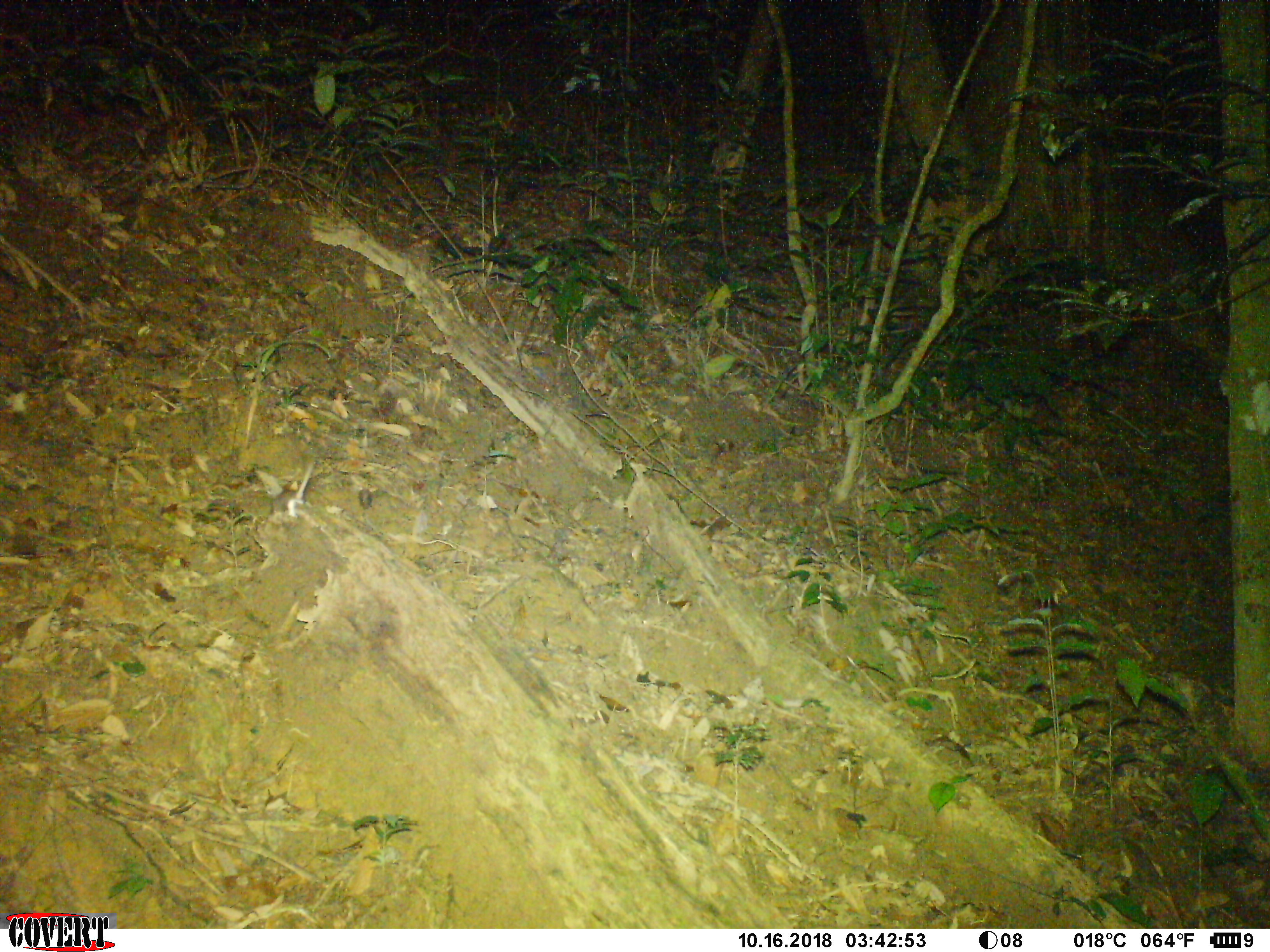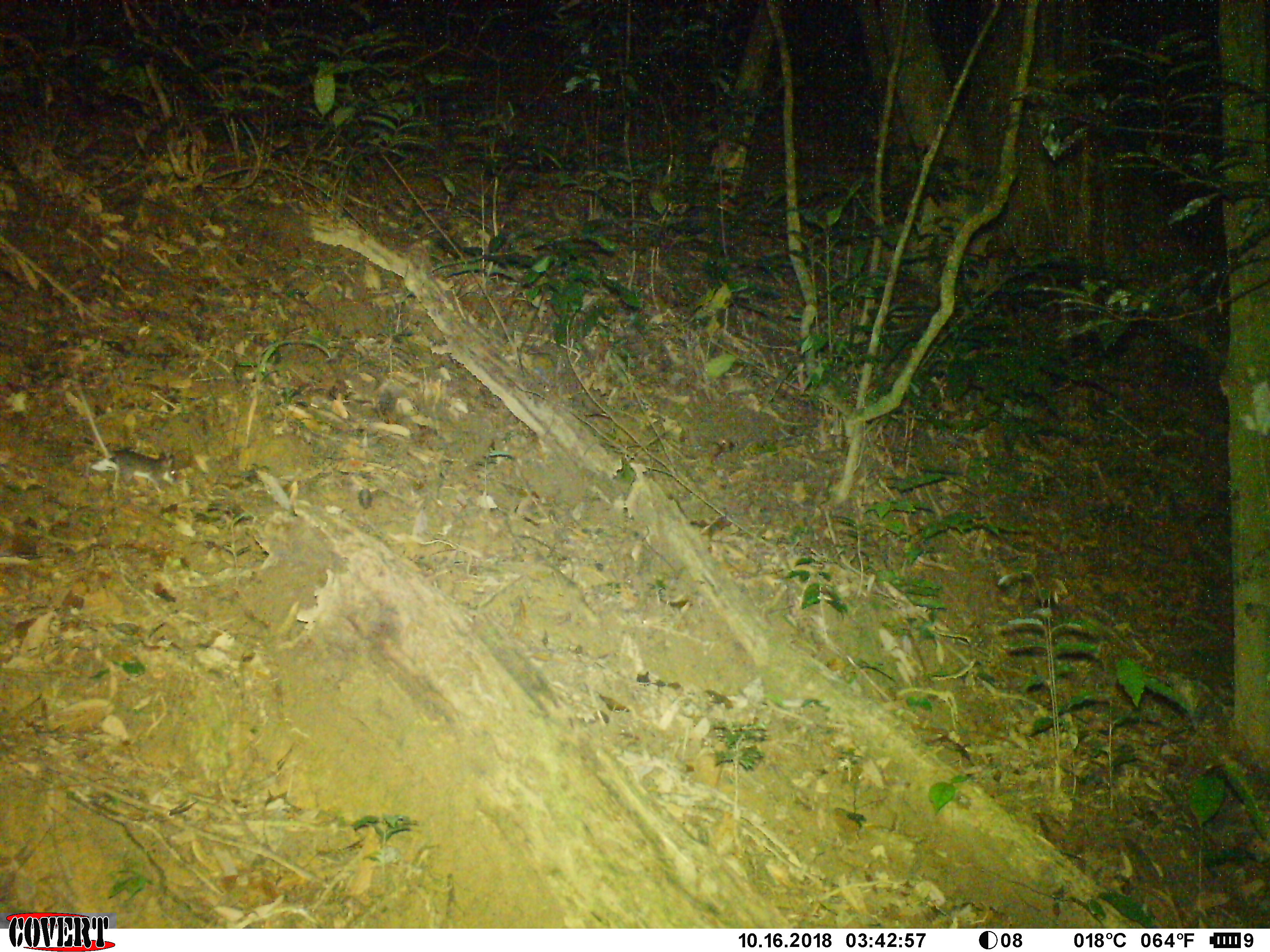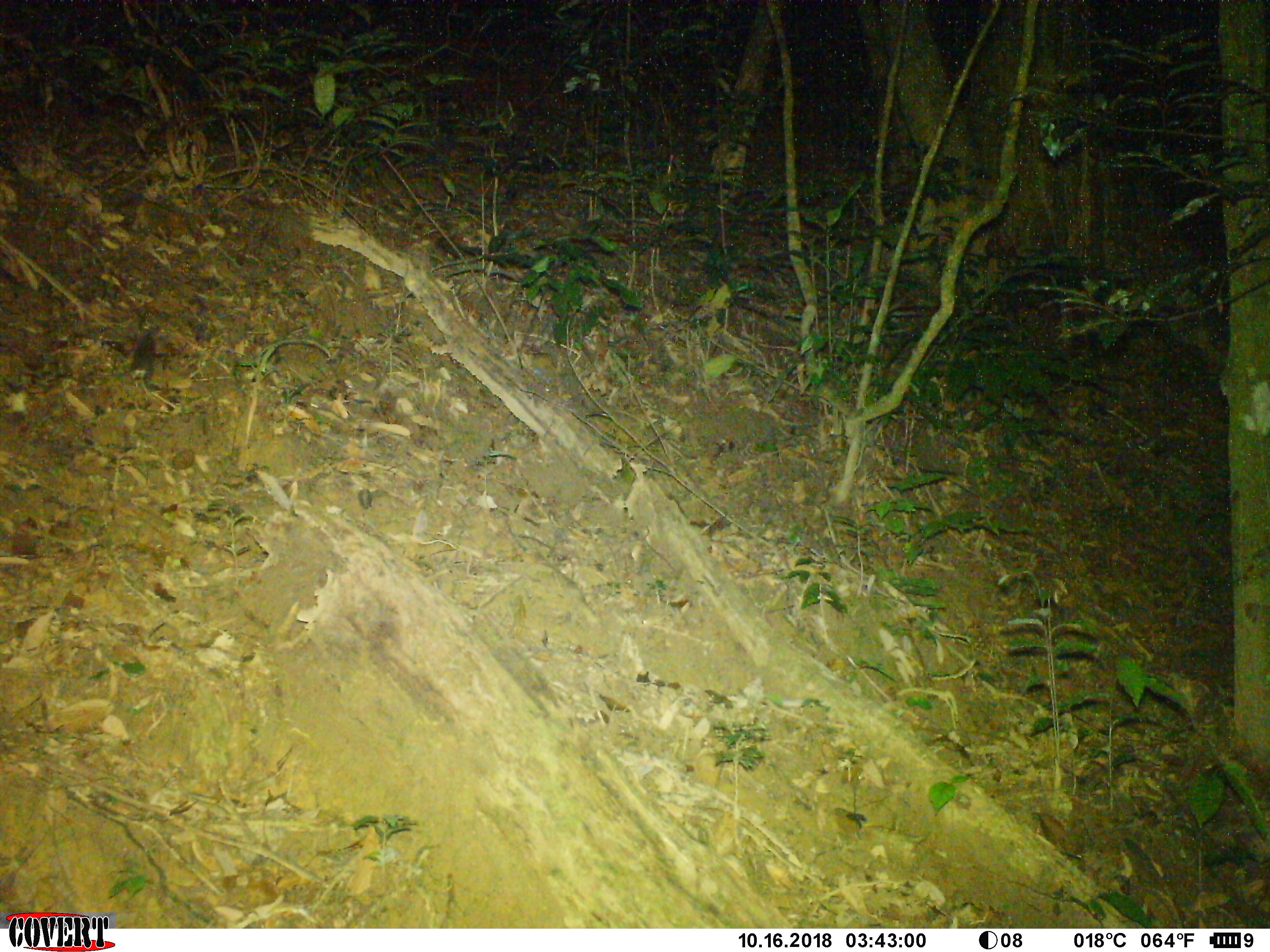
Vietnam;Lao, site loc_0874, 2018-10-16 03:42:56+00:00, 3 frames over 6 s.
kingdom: Animalia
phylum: Chordata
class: Mammalia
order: Rodentia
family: Muridae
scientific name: Muridae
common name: old-world mice and rats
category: unidentified murid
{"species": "unidentified murid (old-world mice and rats) (Muridae)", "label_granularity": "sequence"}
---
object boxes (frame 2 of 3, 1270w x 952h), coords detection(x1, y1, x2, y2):
unidentified murid: detection(74, 385, 177, 498)